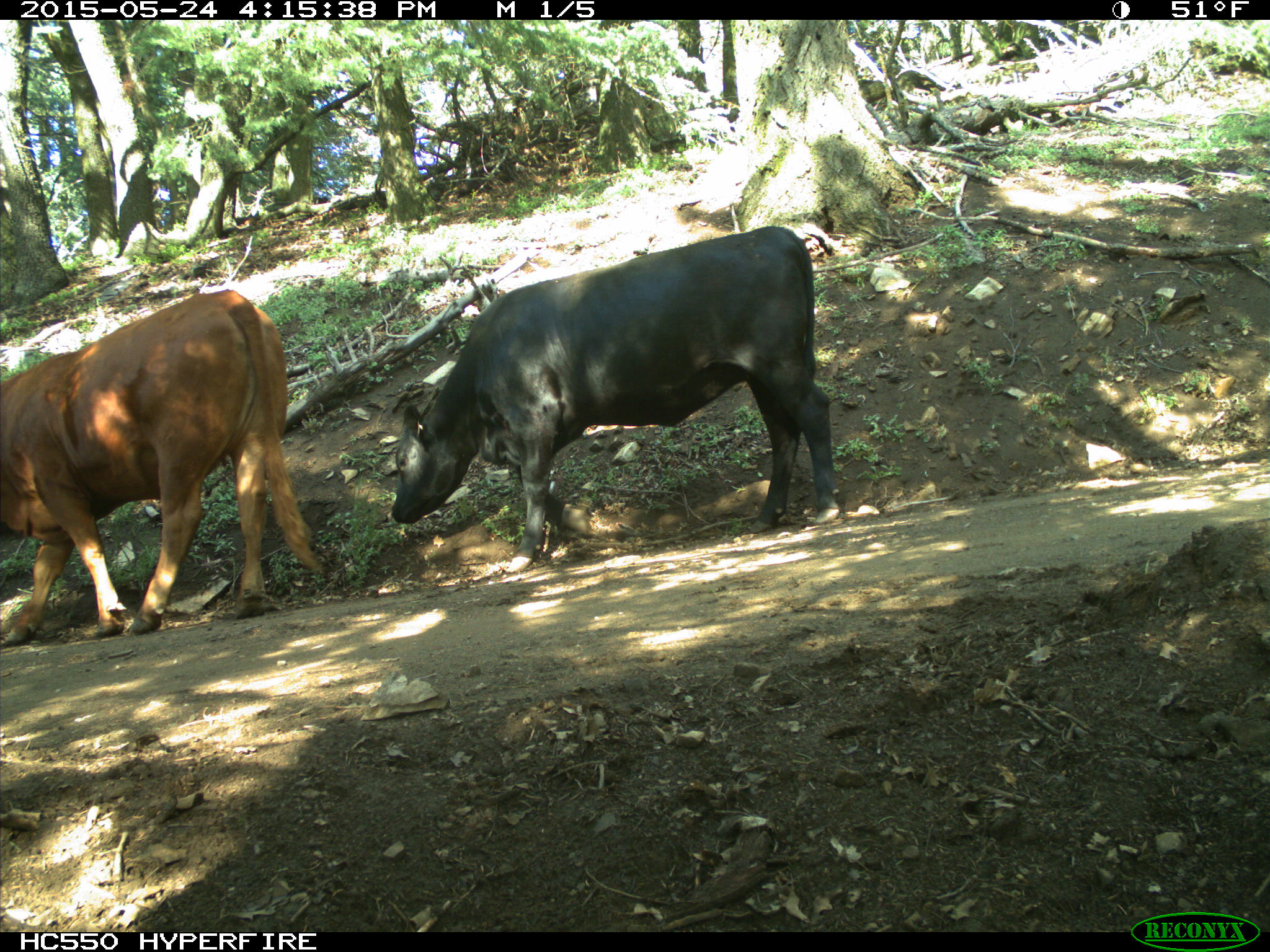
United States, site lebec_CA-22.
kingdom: Animalia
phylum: Chordata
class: Mammalia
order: Artiodactyla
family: Bovidae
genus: Bos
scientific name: Bos taurus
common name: domestic cow